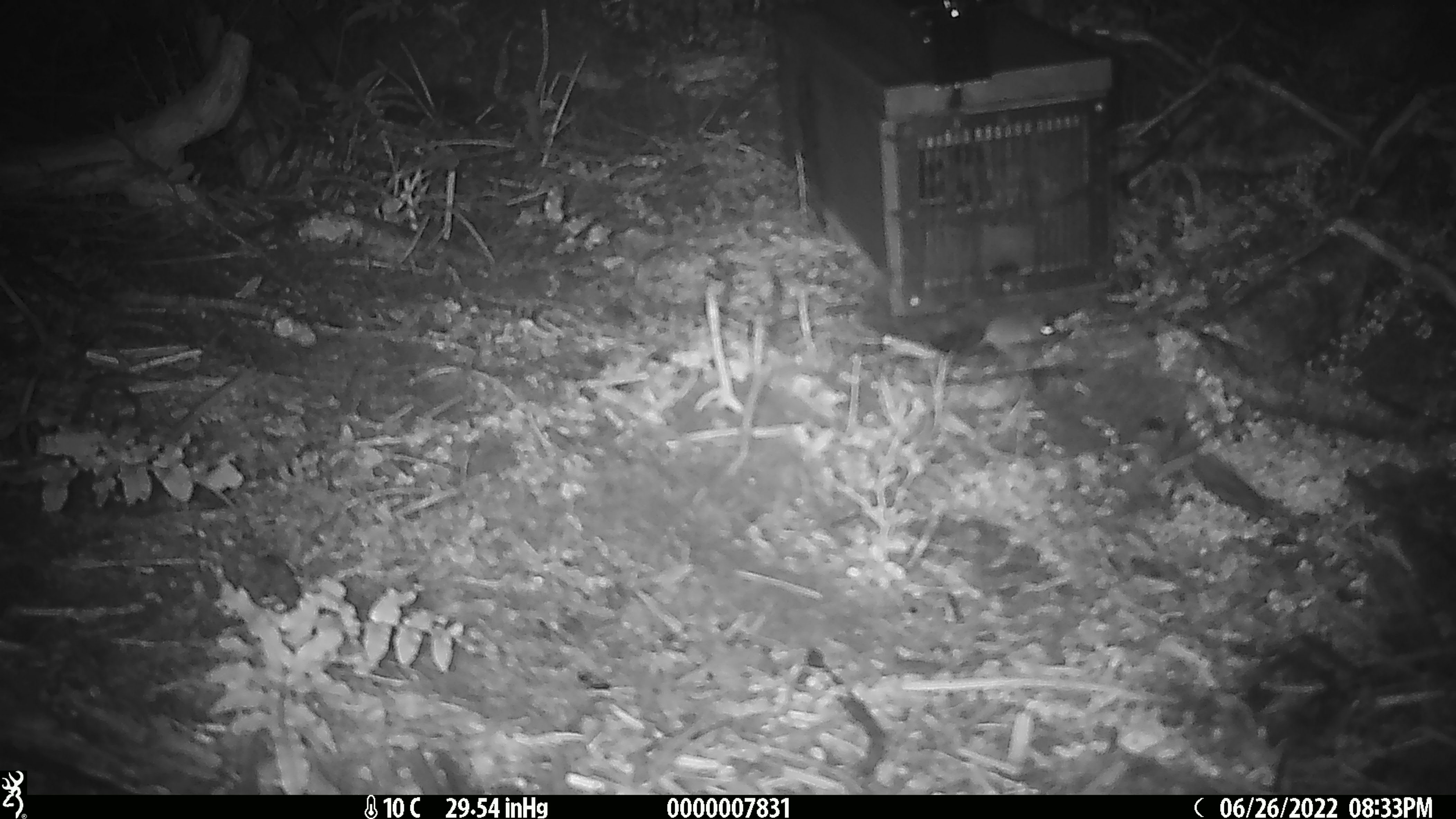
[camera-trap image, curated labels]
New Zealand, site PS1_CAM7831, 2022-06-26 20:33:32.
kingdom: Animalia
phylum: Chordata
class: Mammalia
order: Rodentia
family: Muridae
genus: Mus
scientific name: Mus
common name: mouse